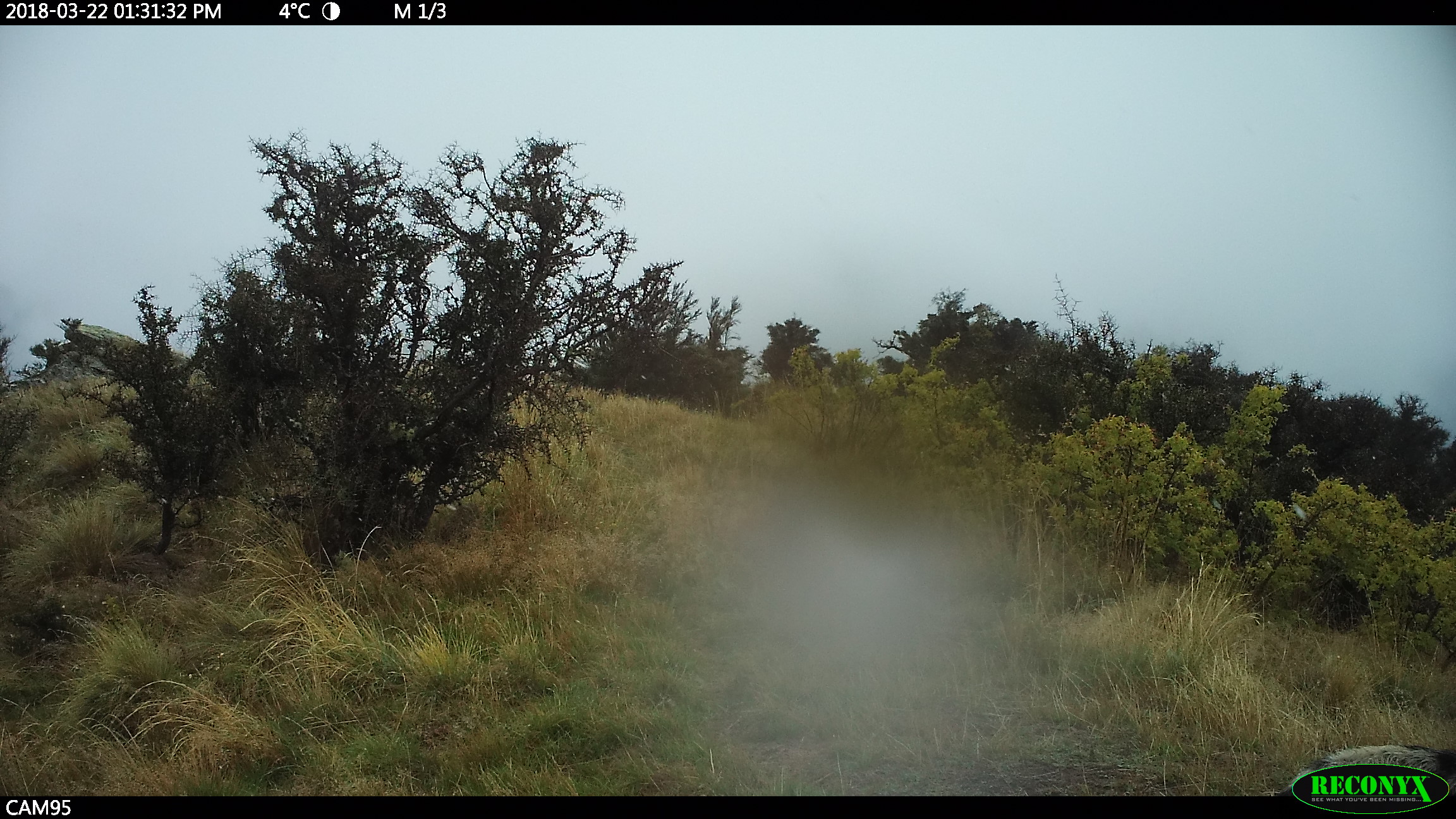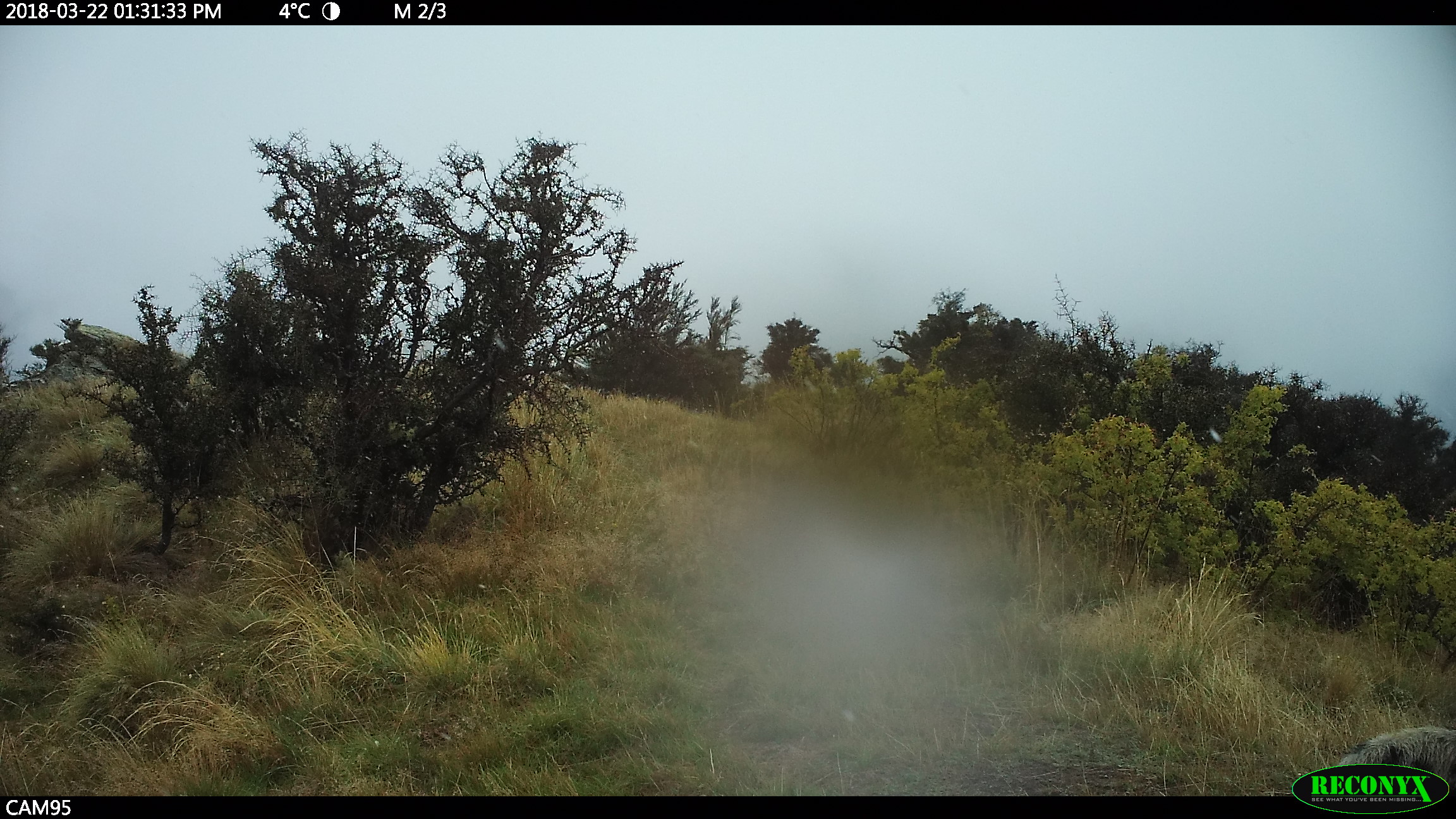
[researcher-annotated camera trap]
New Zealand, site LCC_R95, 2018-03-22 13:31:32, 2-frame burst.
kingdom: Animalia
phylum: Chordata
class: Mammalia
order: Artiodactyla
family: Suidae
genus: Sus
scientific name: Sus scrofa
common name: pig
Pig (Sus scrofa).